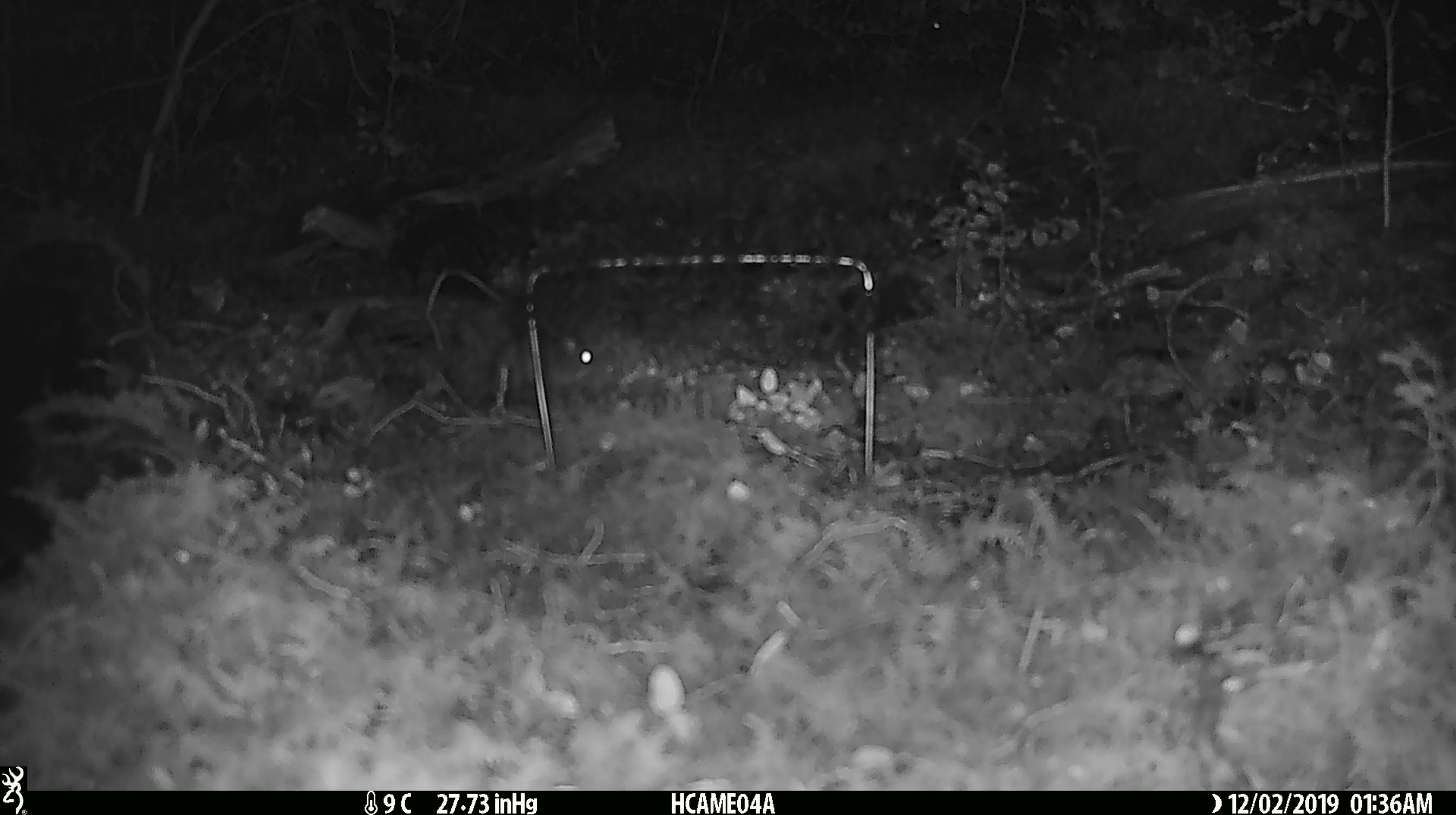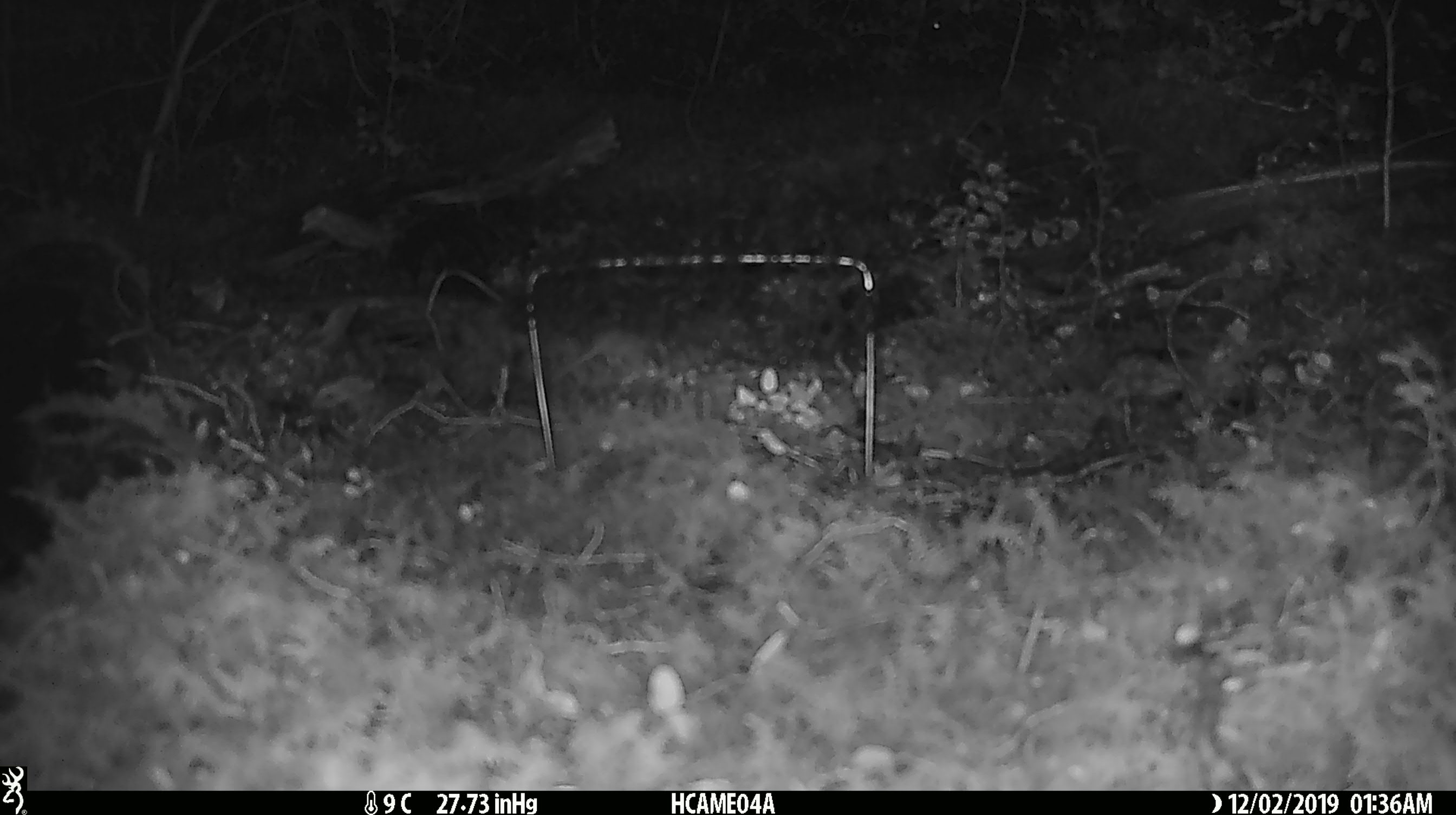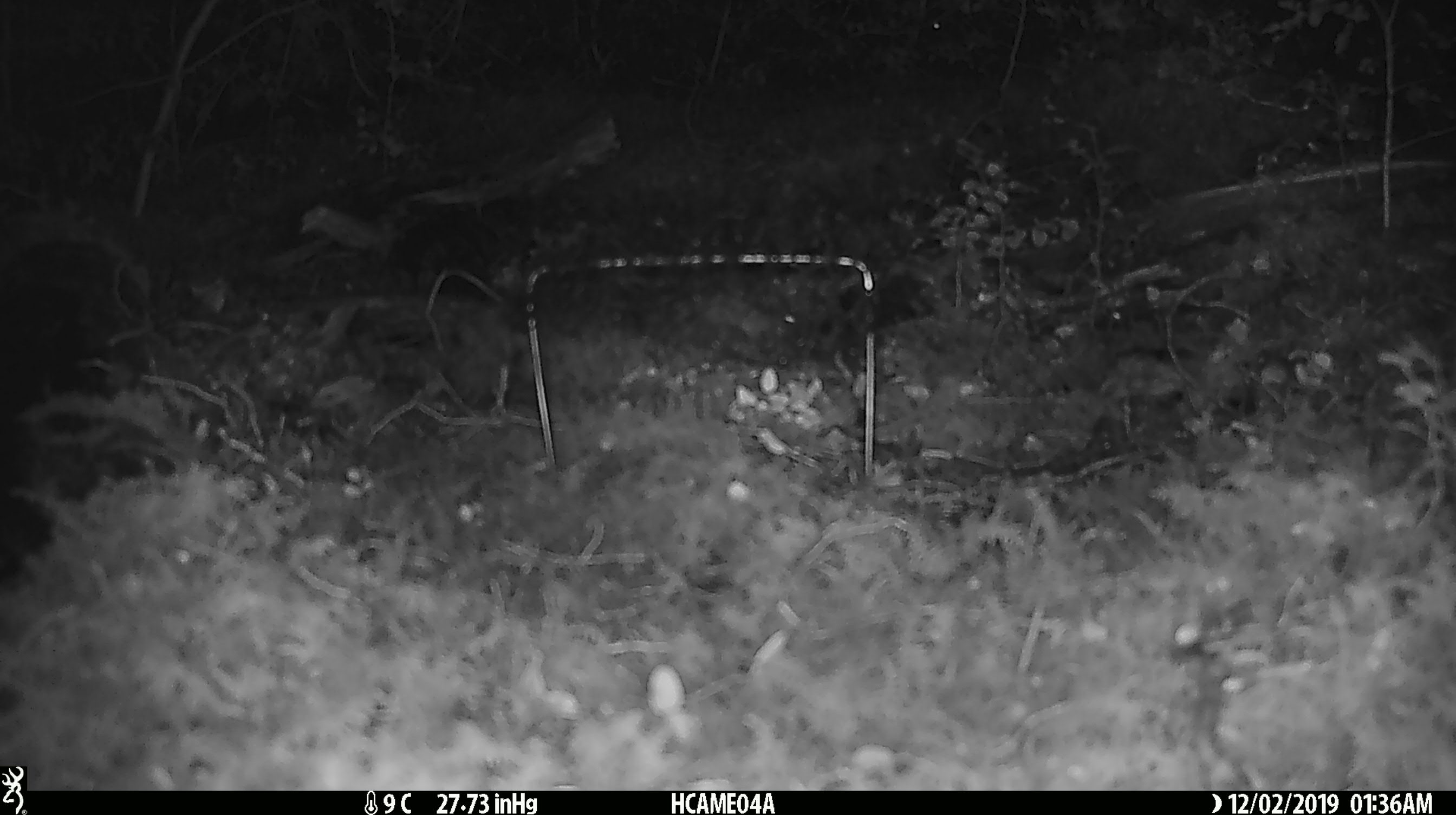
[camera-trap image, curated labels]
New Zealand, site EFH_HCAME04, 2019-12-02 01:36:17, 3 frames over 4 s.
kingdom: Animalia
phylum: Chordata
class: Mammalia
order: Rodentia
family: Muridae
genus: Mus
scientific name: Mus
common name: mouse